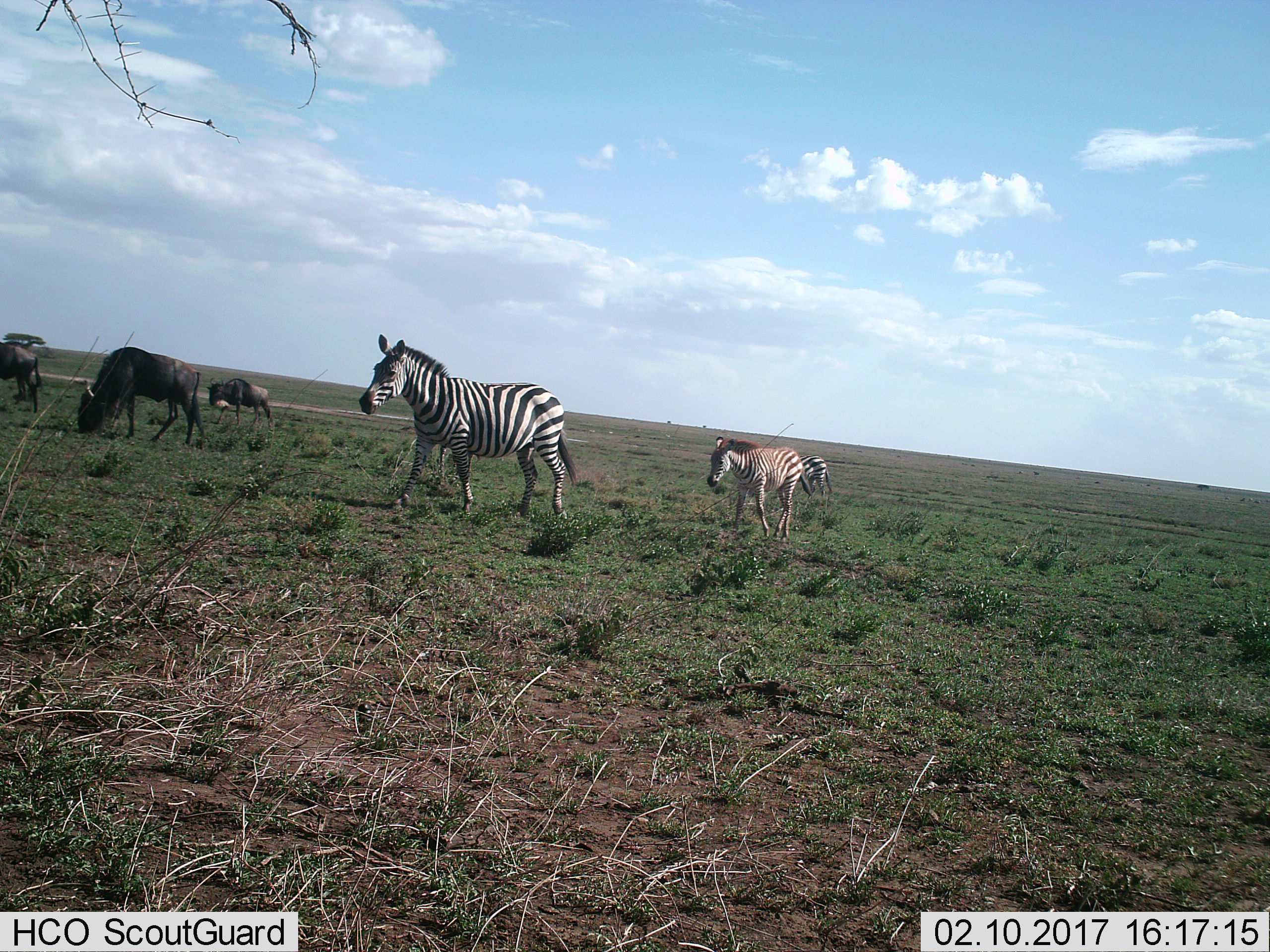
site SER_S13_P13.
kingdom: Animalia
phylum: Chordata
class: Mammalia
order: Artiodactyla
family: Bovidae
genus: Connochaetes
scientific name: Connochaetes taurinus taurinus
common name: blue wildebeest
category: wildebeestblue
Wildebeestblue (blue wildebeest) (Connochaetes taurinus taurinus), count 3. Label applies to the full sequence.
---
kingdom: Animalia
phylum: Chordata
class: Mammalia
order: Perissodactyla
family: Equidae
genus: Equus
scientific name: Equus quagga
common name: plains zebra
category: zebraplains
Zebraplains (plains zebra) (Equus quagga), count 3. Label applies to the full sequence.